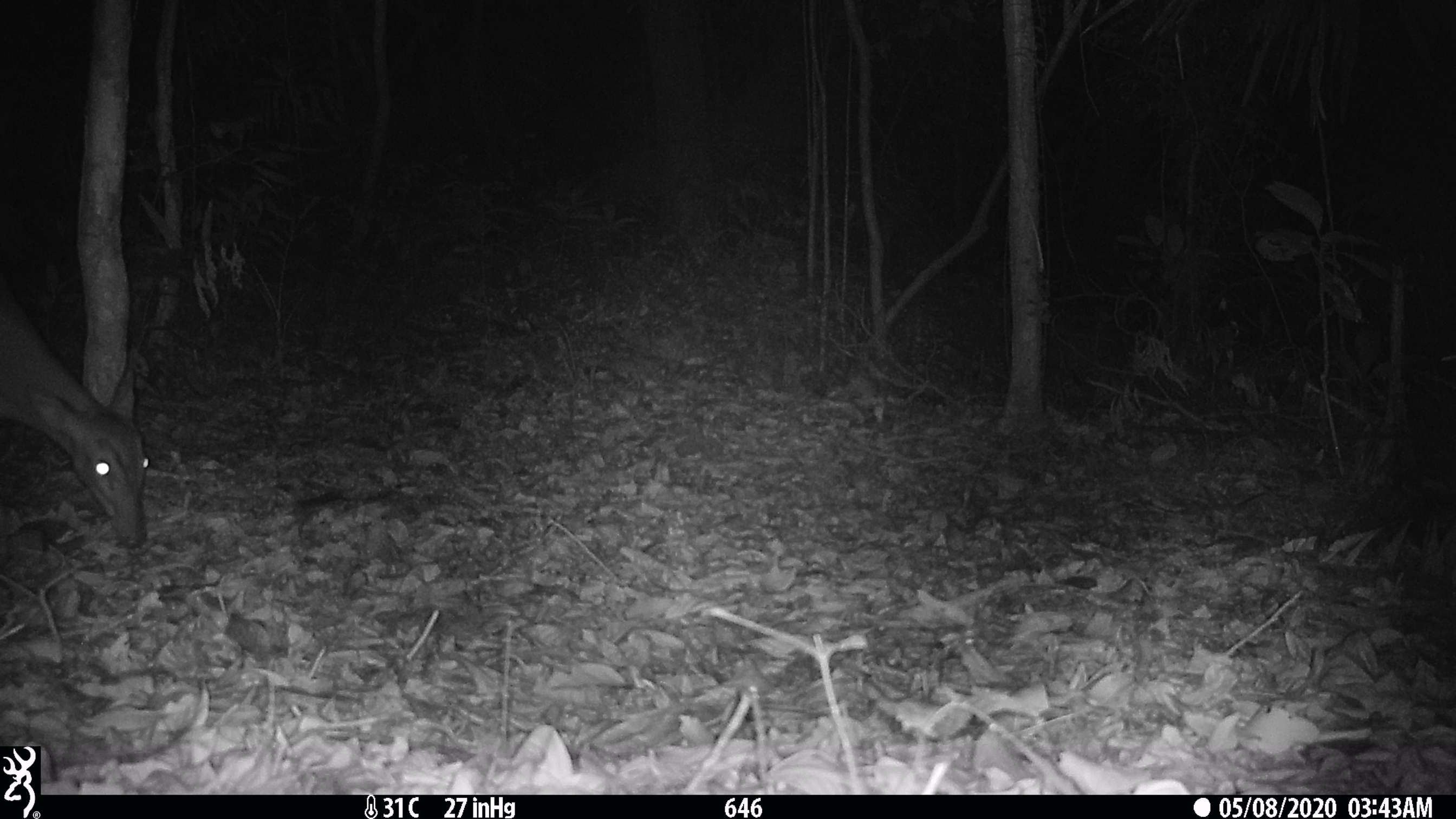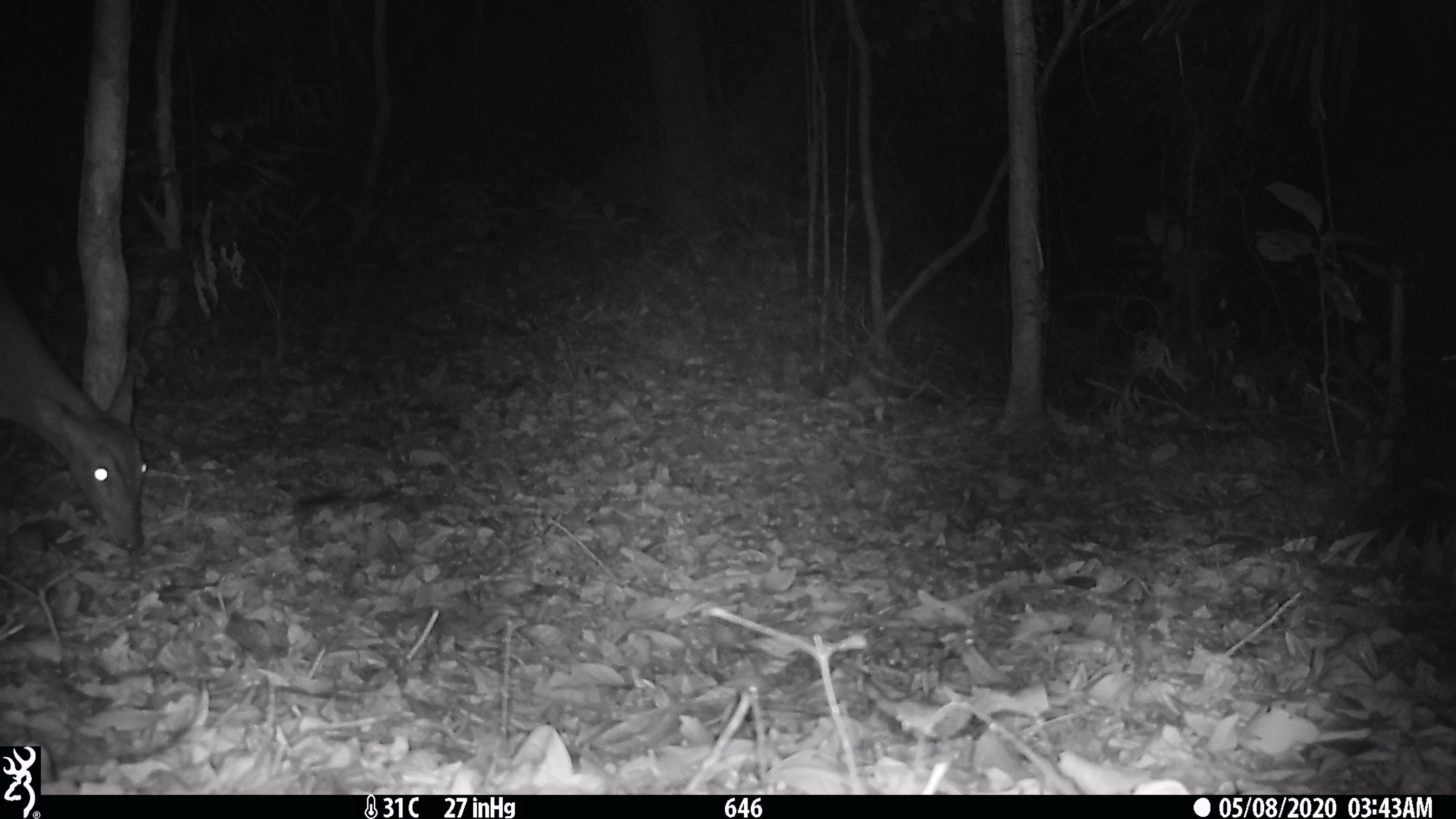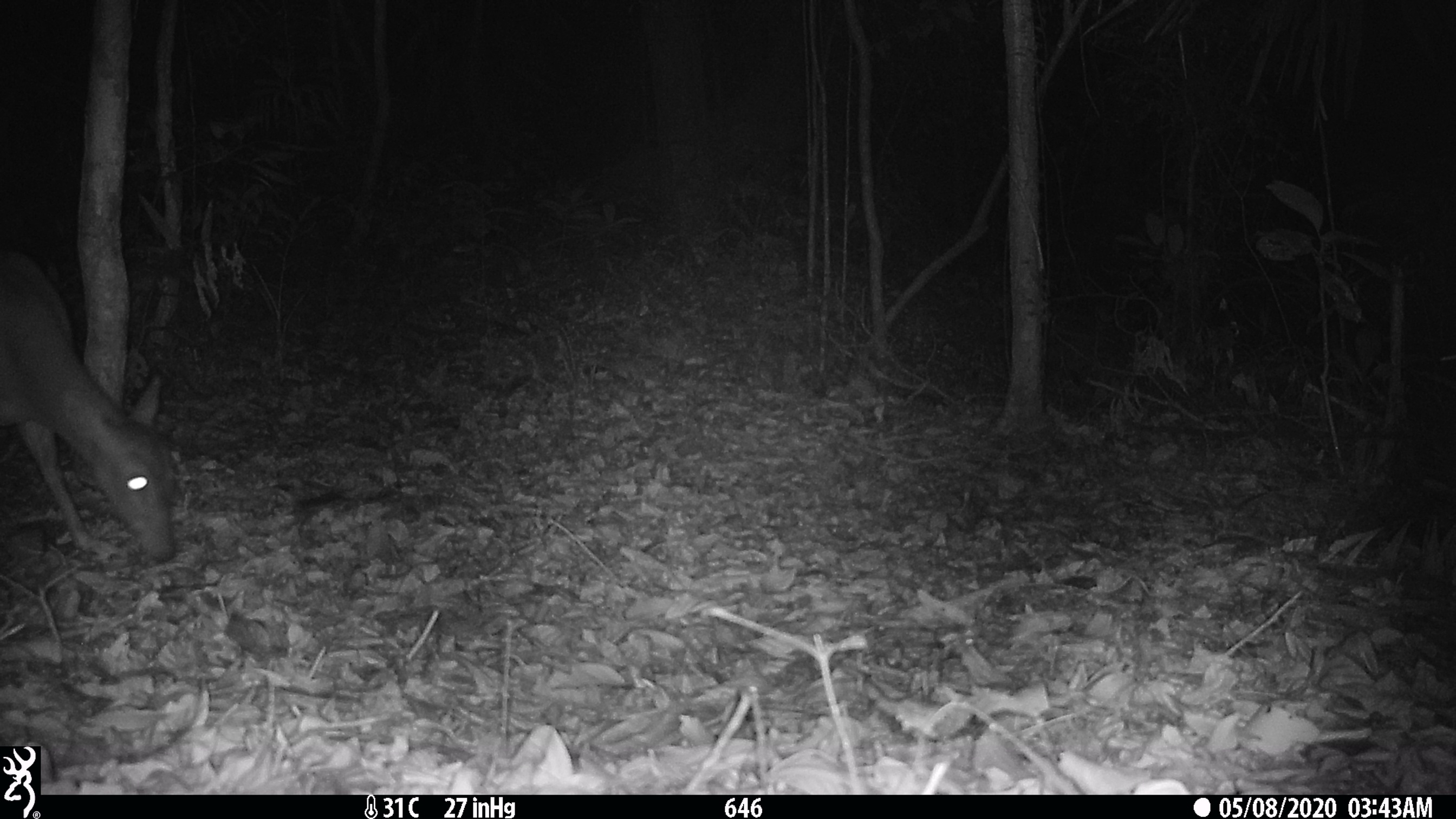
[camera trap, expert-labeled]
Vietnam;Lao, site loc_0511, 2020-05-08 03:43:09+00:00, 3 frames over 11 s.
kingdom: Animalia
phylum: Chordata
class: Mammalia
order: Artiodactyla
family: Cervidae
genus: Muntiacus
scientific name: Muntiacus vuquangensis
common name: large-antlered muntjac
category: large antlered muntjac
Large antlered muntjac (large-antlered muntjac) (Muntiacus vuquangensis). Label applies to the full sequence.